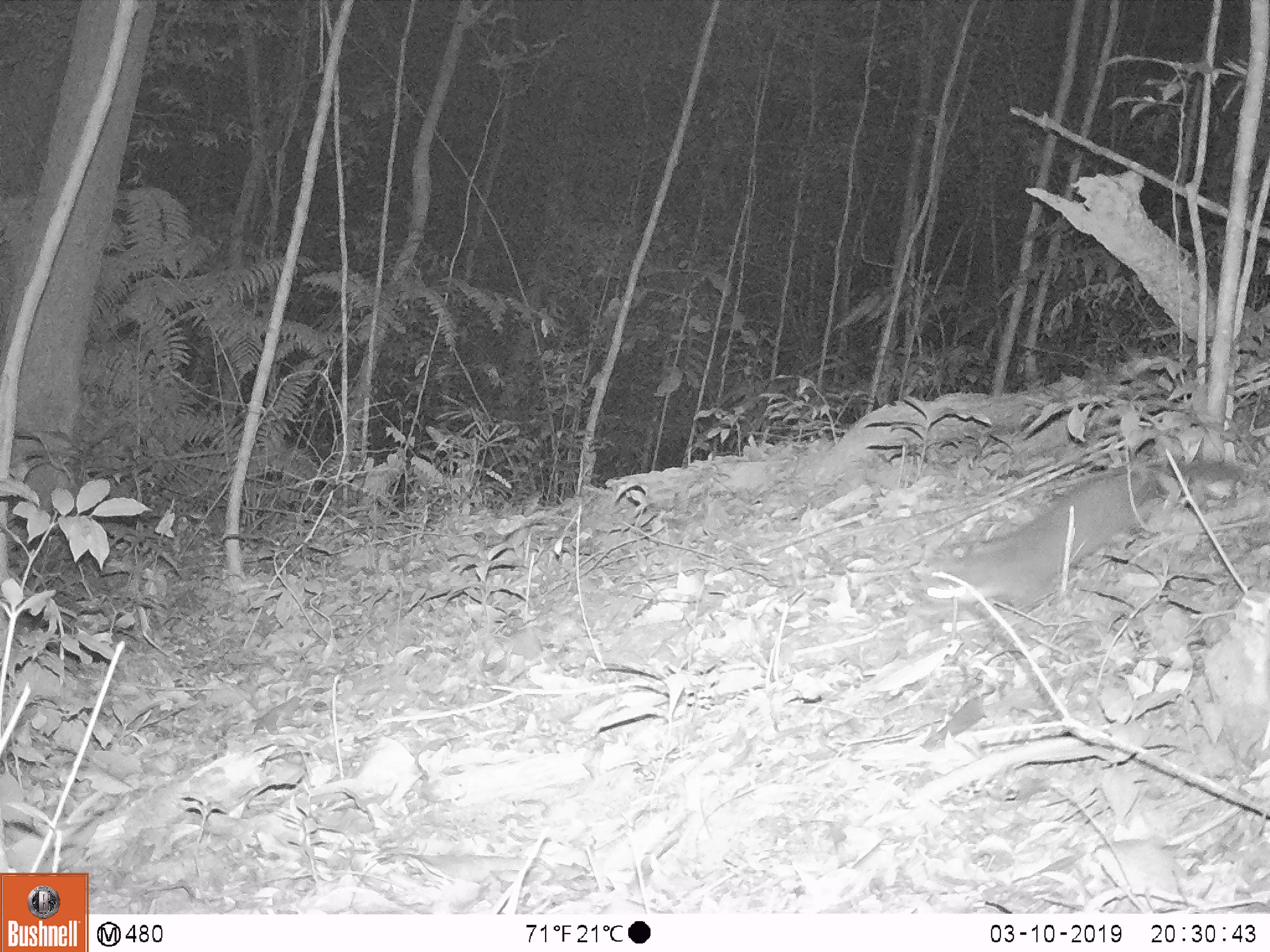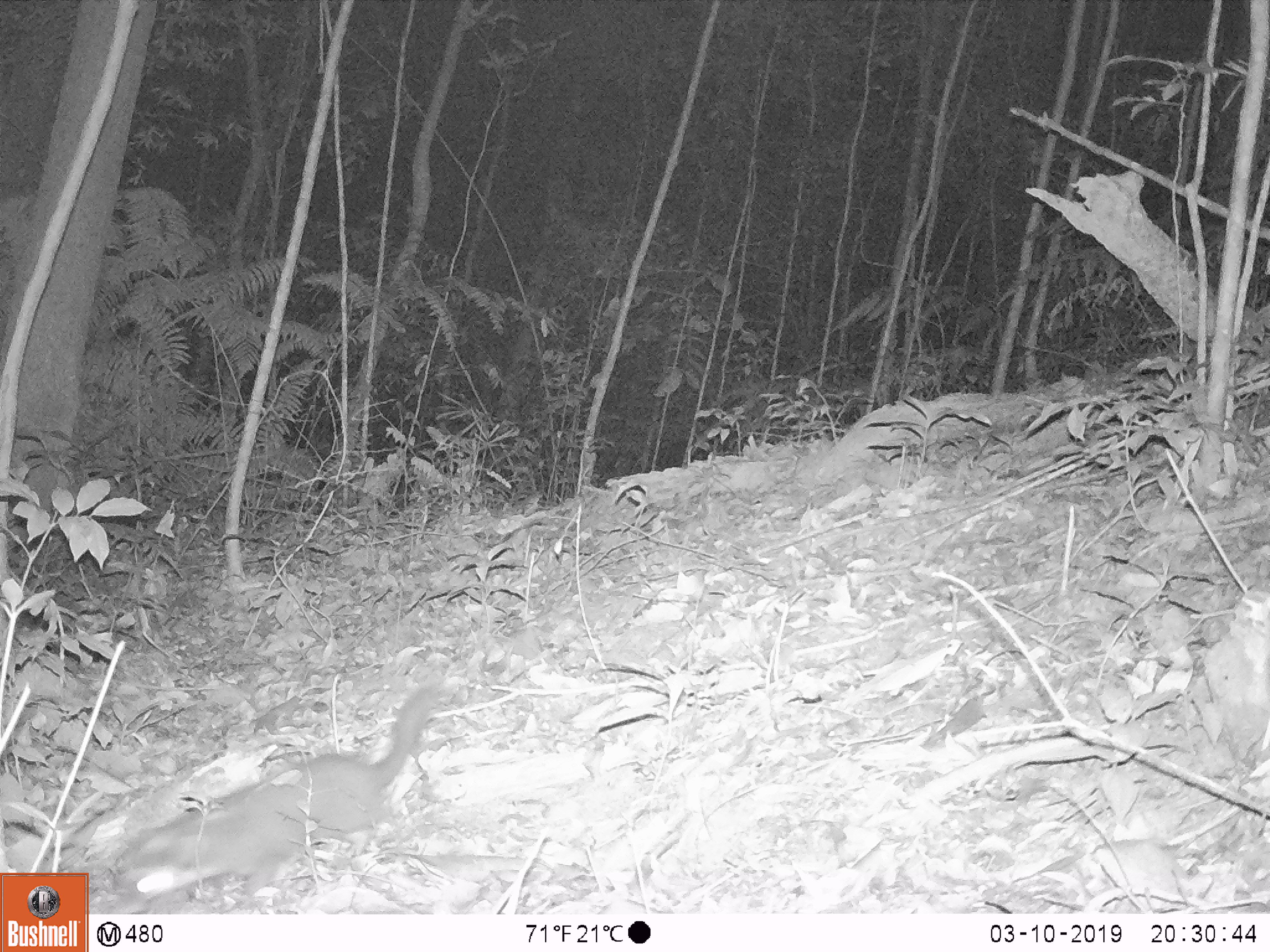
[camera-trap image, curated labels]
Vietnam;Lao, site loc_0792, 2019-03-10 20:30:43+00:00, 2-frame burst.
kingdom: Animalia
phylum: Chordata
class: Mammalia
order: Carnivora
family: Mustelidae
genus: Melogale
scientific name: Melogale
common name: ferret badger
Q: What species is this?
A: Ferret badger (Melogale).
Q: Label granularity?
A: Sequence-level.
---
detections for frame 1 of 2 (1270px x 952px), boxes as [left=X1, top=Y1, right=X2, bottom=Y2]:
ferret badger: [left=913, top=455, right=1250, bottom=624]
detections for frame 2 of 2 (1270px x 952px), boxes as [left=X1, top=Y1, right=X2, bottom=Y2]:
ferret badger: [left=109, top=688, right=439, bottom=914]